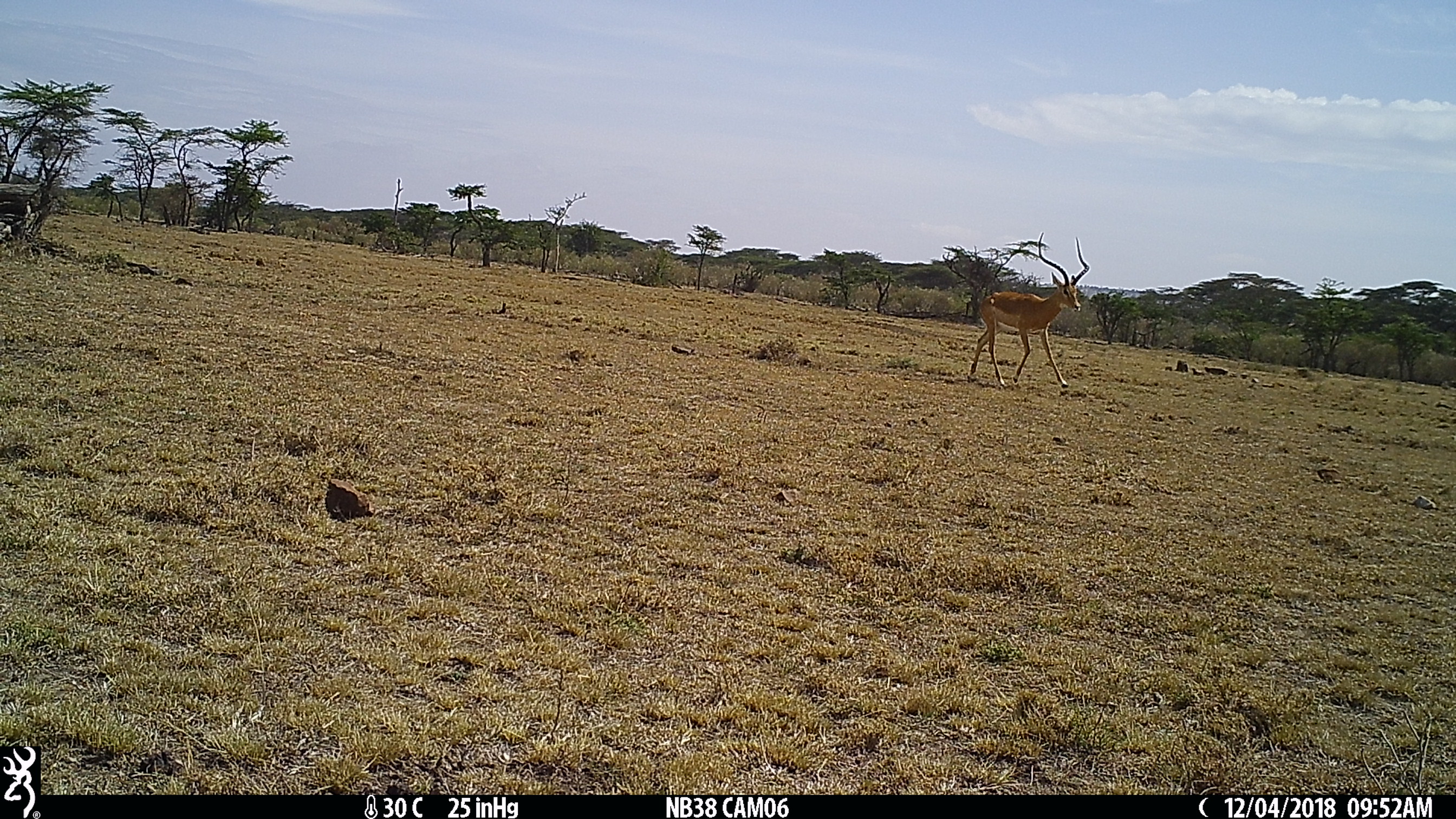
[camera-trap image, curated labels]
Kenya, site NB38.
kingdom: Animalia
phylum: Chordata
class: Mammalia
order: Artiodactyla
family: Bovidae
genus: Aepyceros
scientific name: Aepyceros melampus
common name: impala